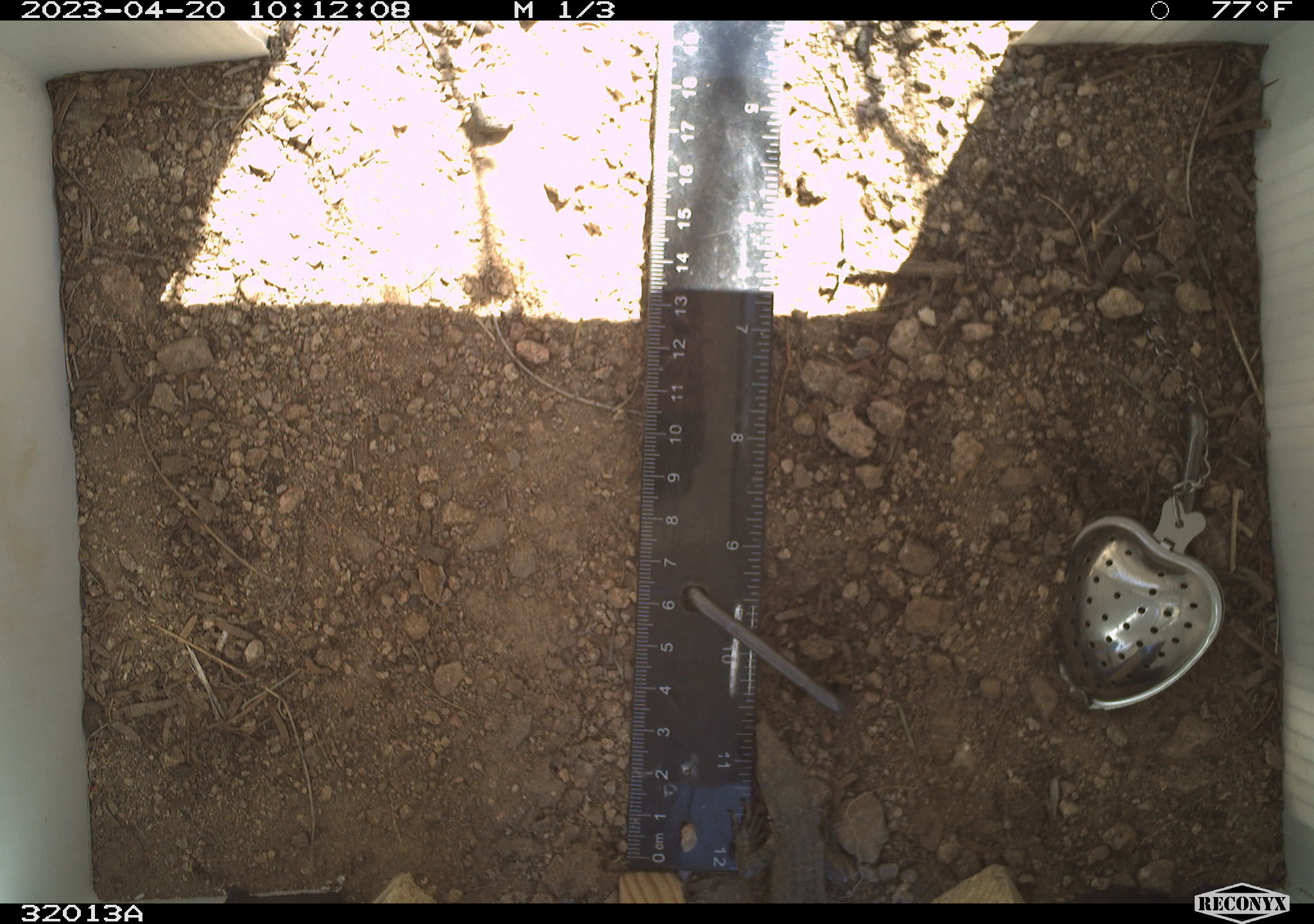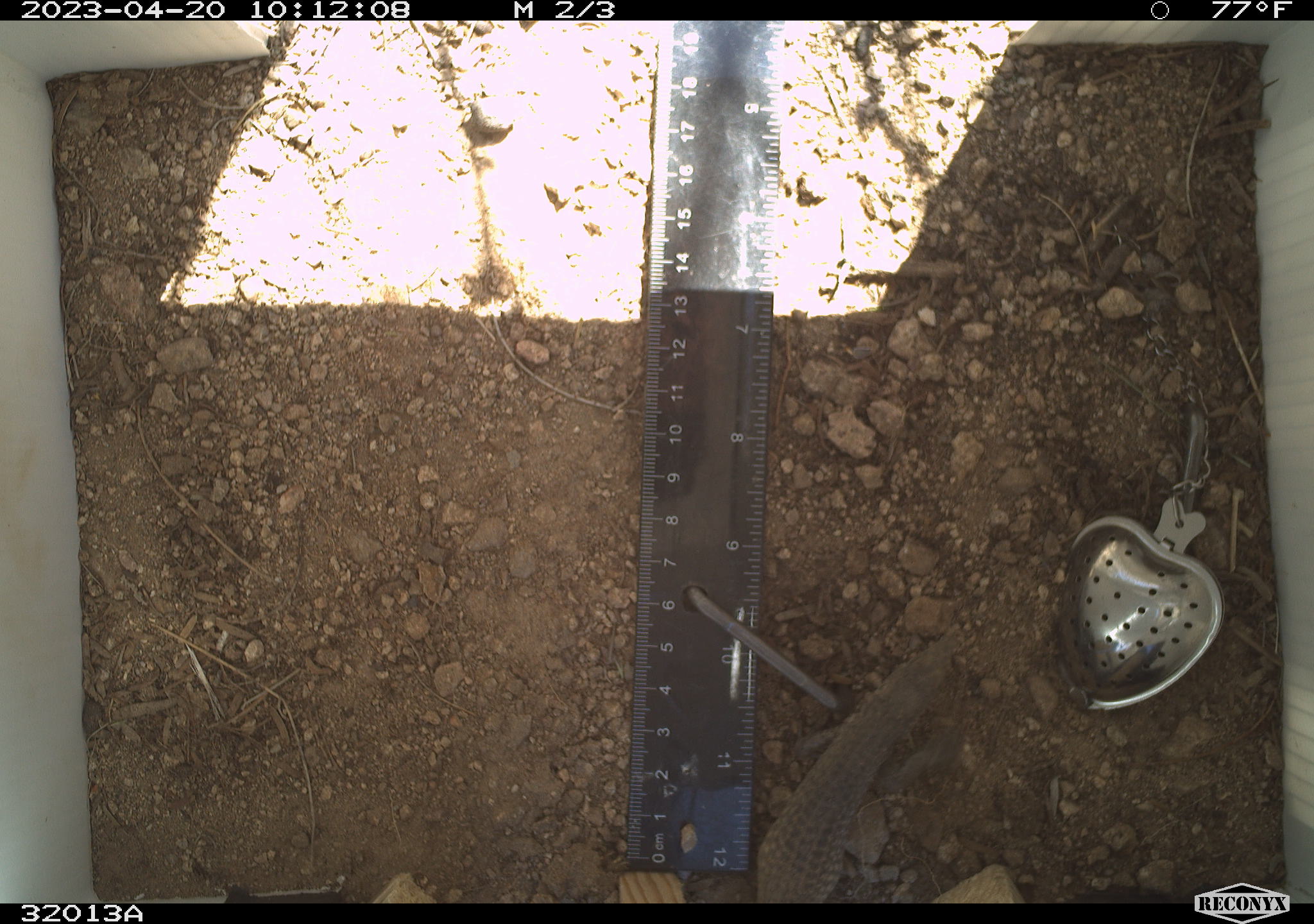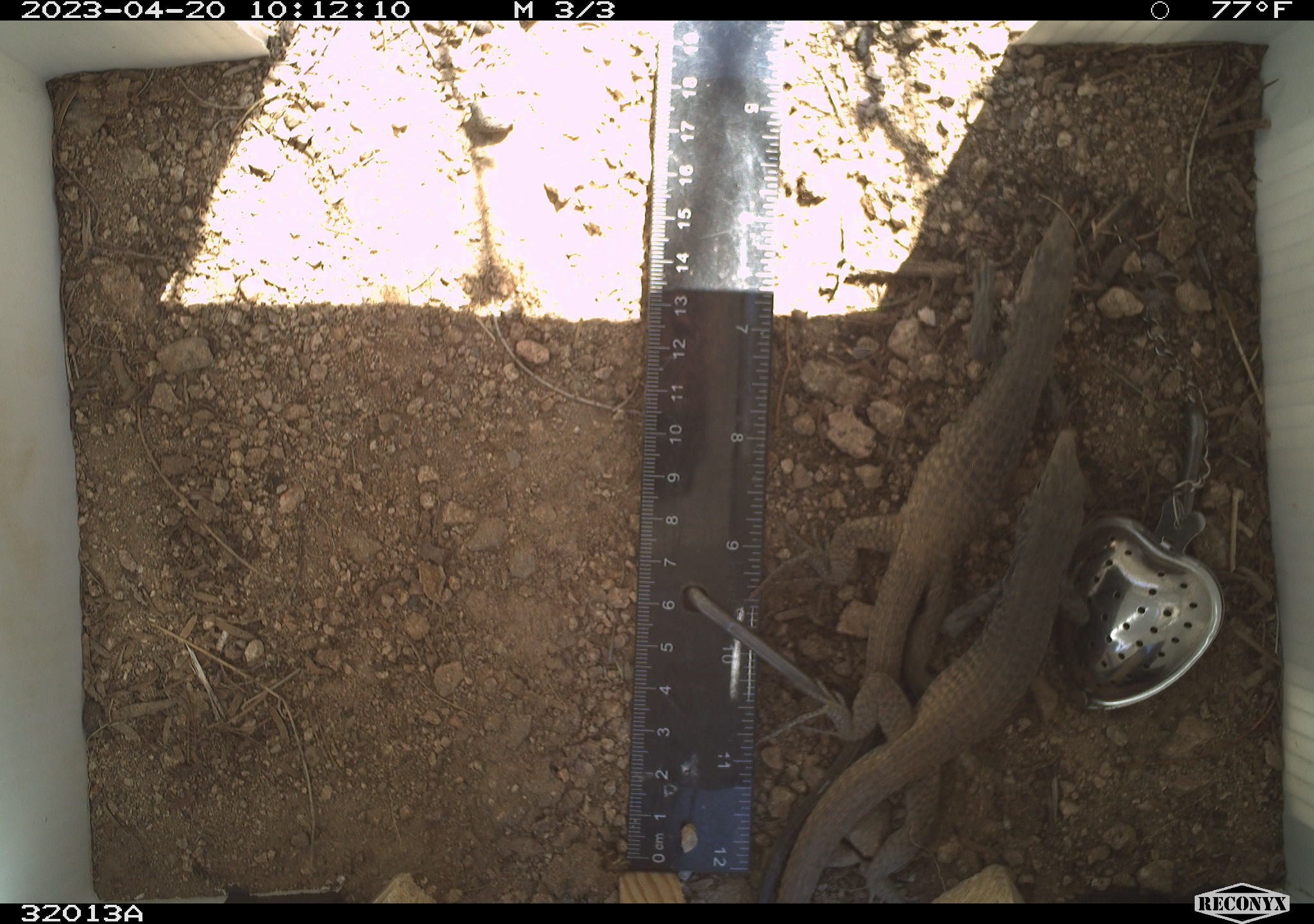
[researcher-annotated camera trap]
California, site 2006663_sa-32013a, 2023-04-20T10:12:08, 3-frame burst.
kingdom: Animalia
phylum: Chordata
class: Reptilia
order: Squamata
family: Teiidae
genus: Aspidoscelis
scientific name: Aspidoscelis tigris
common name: western whiptail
Western whiptail (Aspidoscelis tigris).